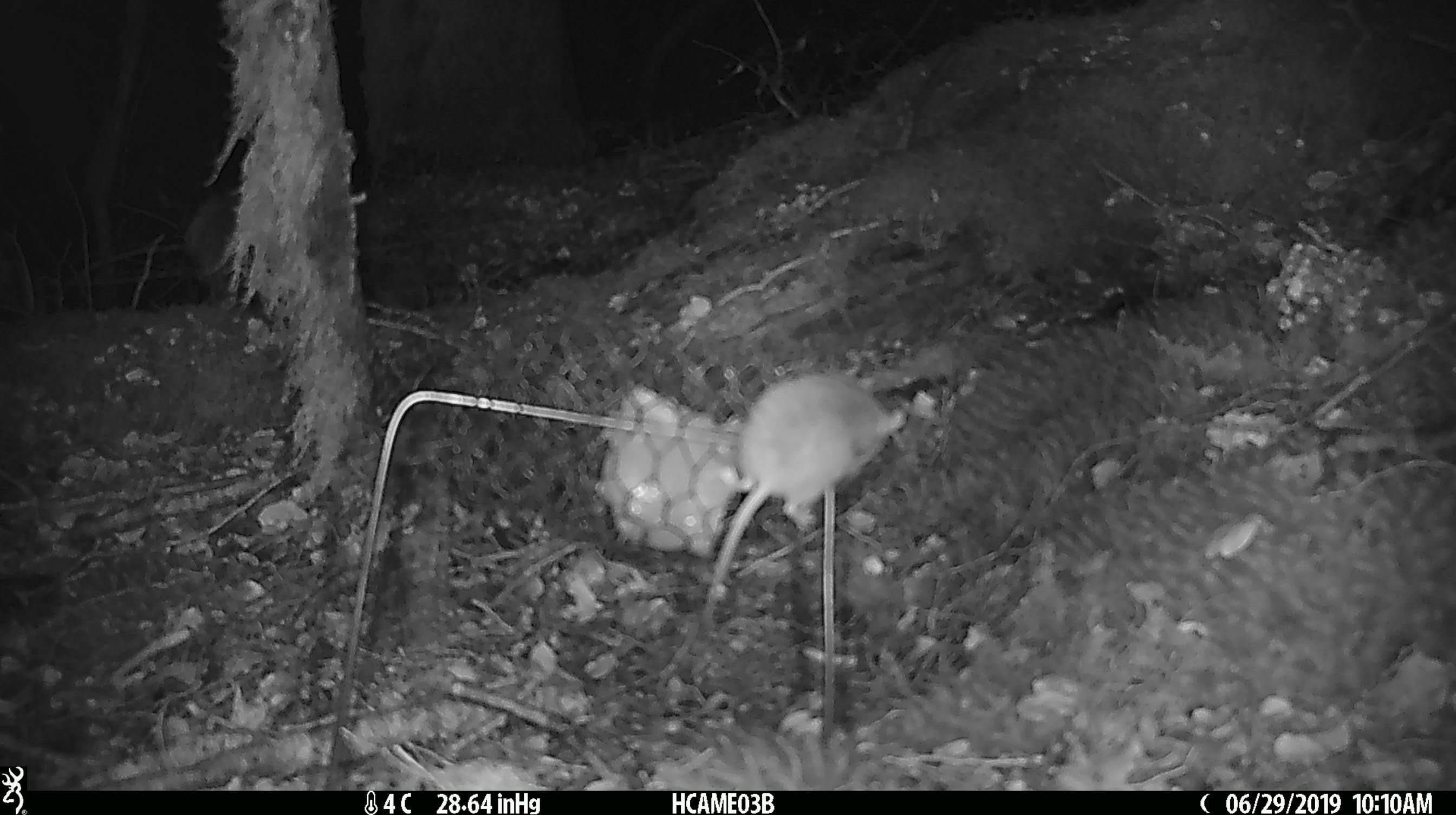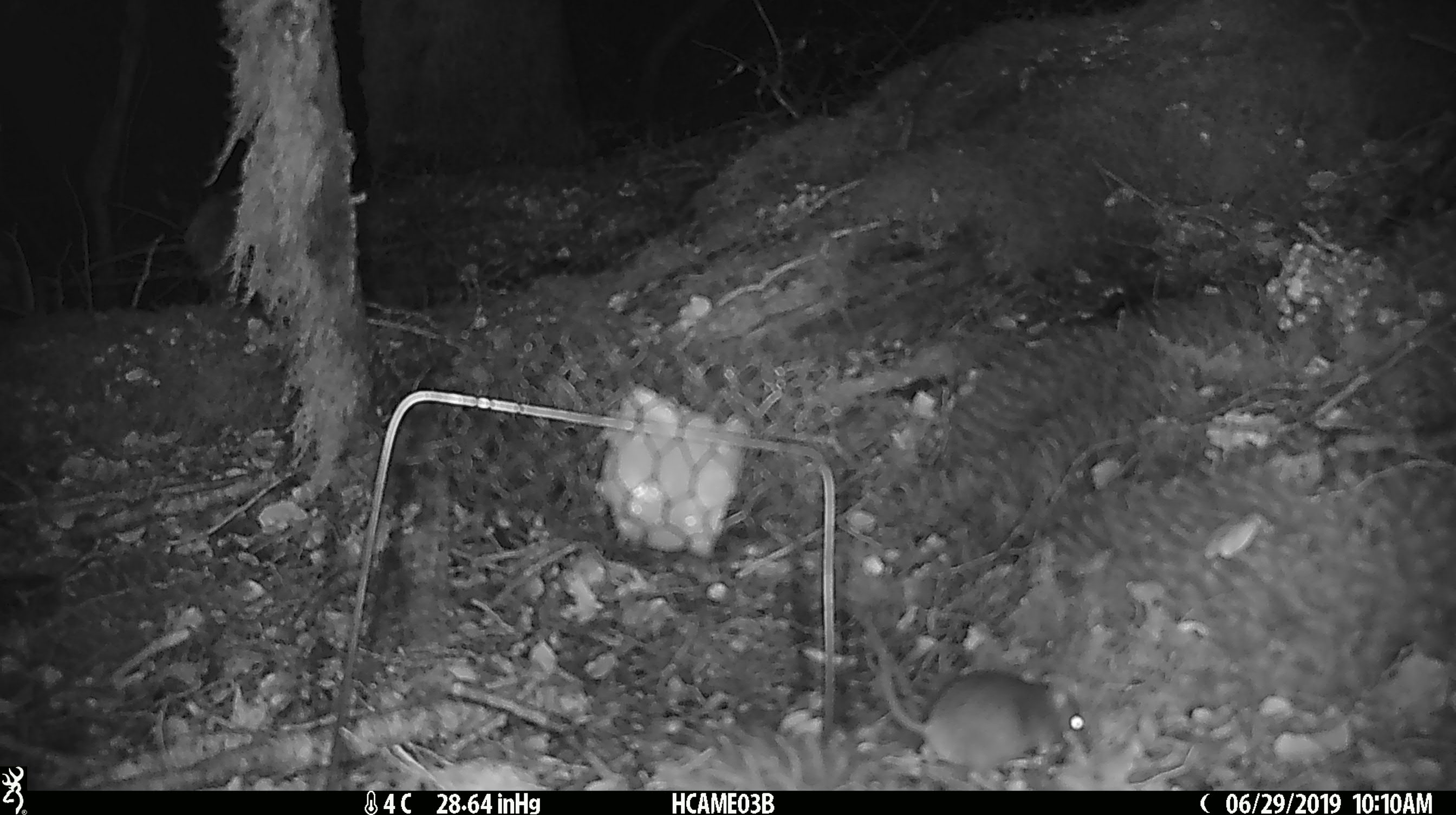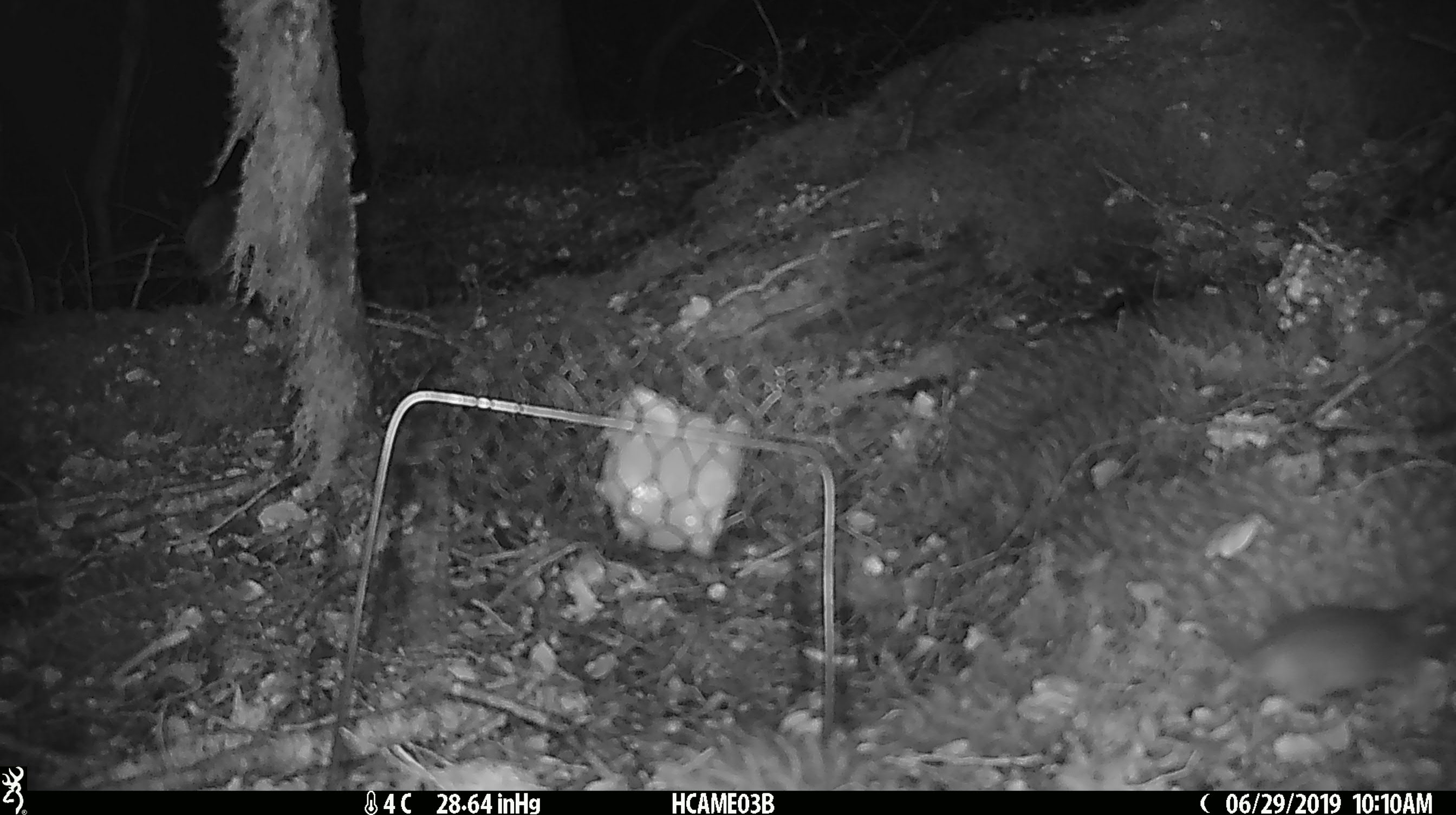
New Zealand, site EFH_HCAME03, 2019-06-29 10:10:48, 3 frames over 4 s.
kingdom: Animalia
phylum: Chordata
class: Mammalia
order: Rodentia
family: Muridae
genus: Mus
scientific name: Mus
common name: mouse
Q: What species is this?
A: Mouse (Mus).